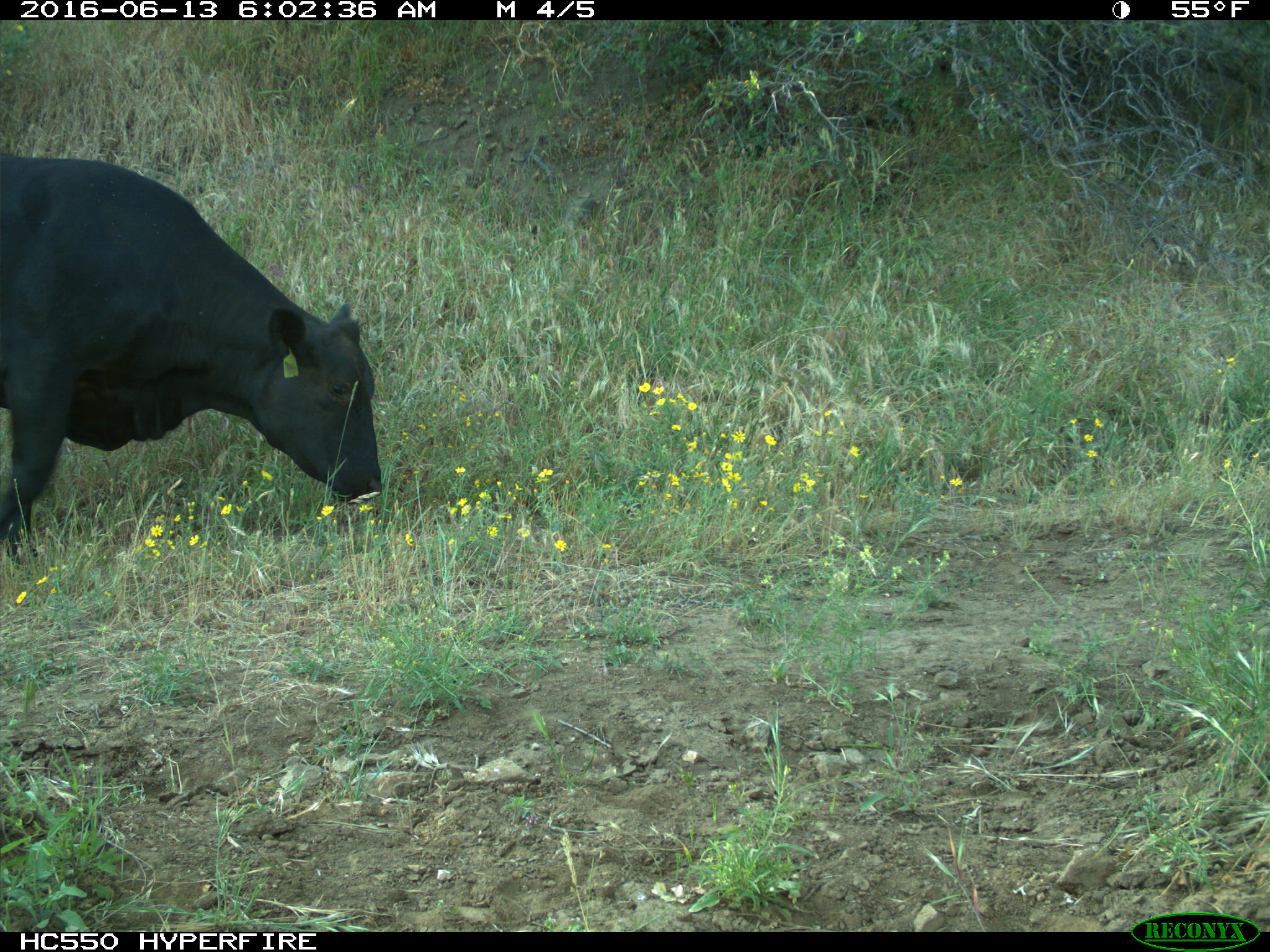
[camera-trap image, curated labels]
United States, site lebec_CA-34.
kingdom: Animalia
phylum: Chordata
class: Mammalia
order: Artiodactyla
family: Bovidae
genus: Bos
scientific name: Bos taurus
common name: domestic cow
Bos taurus (domestic cow).